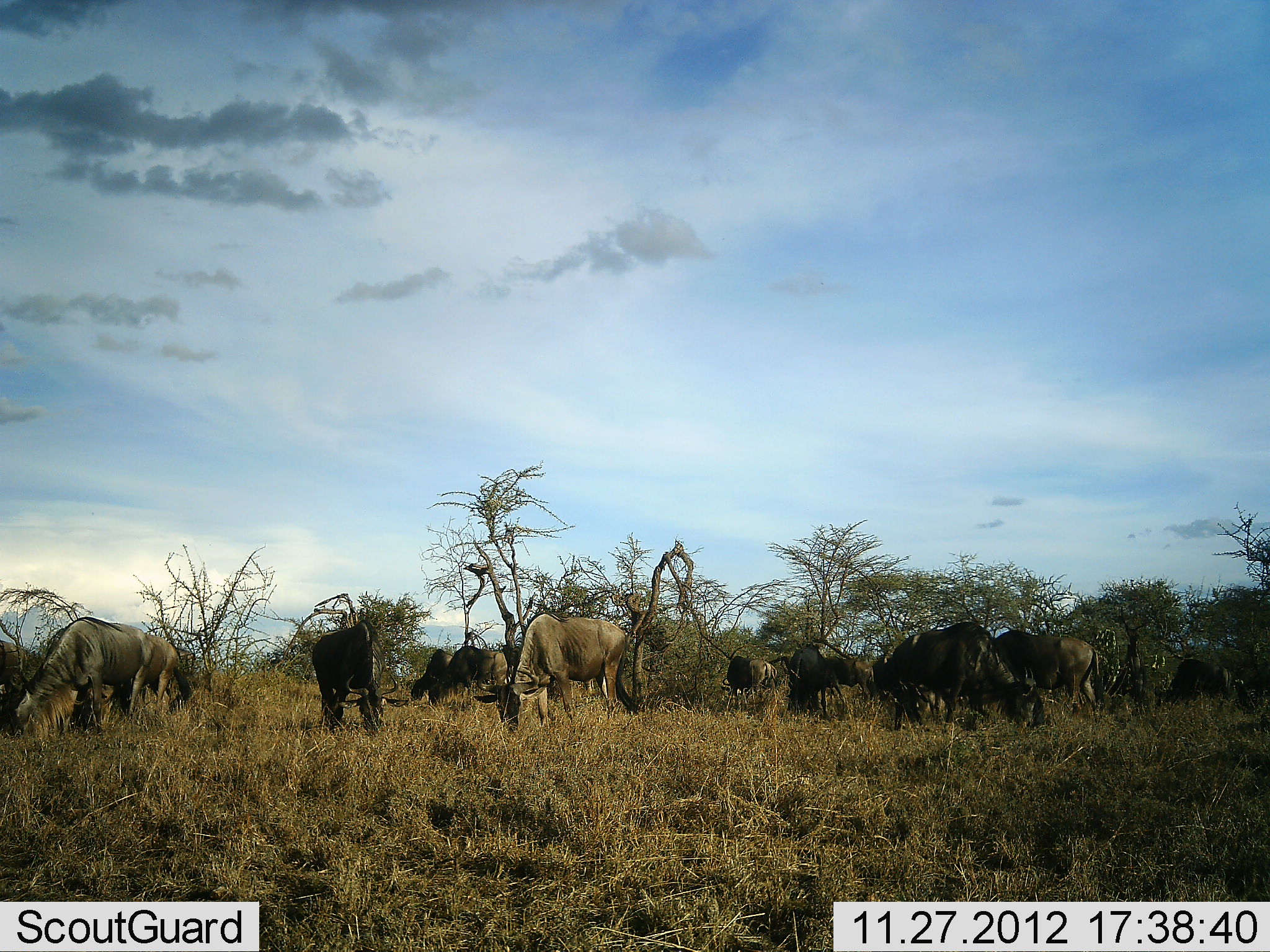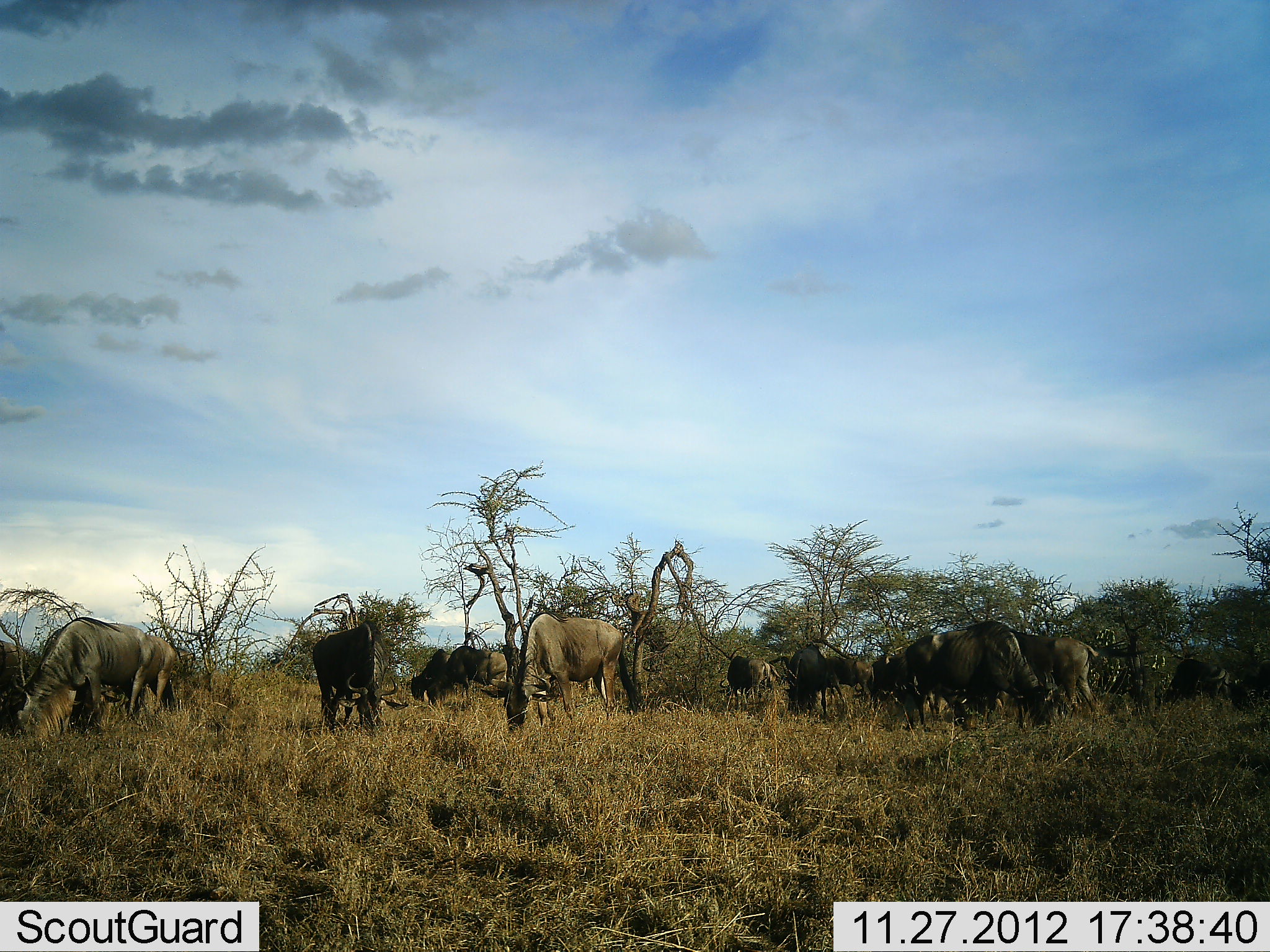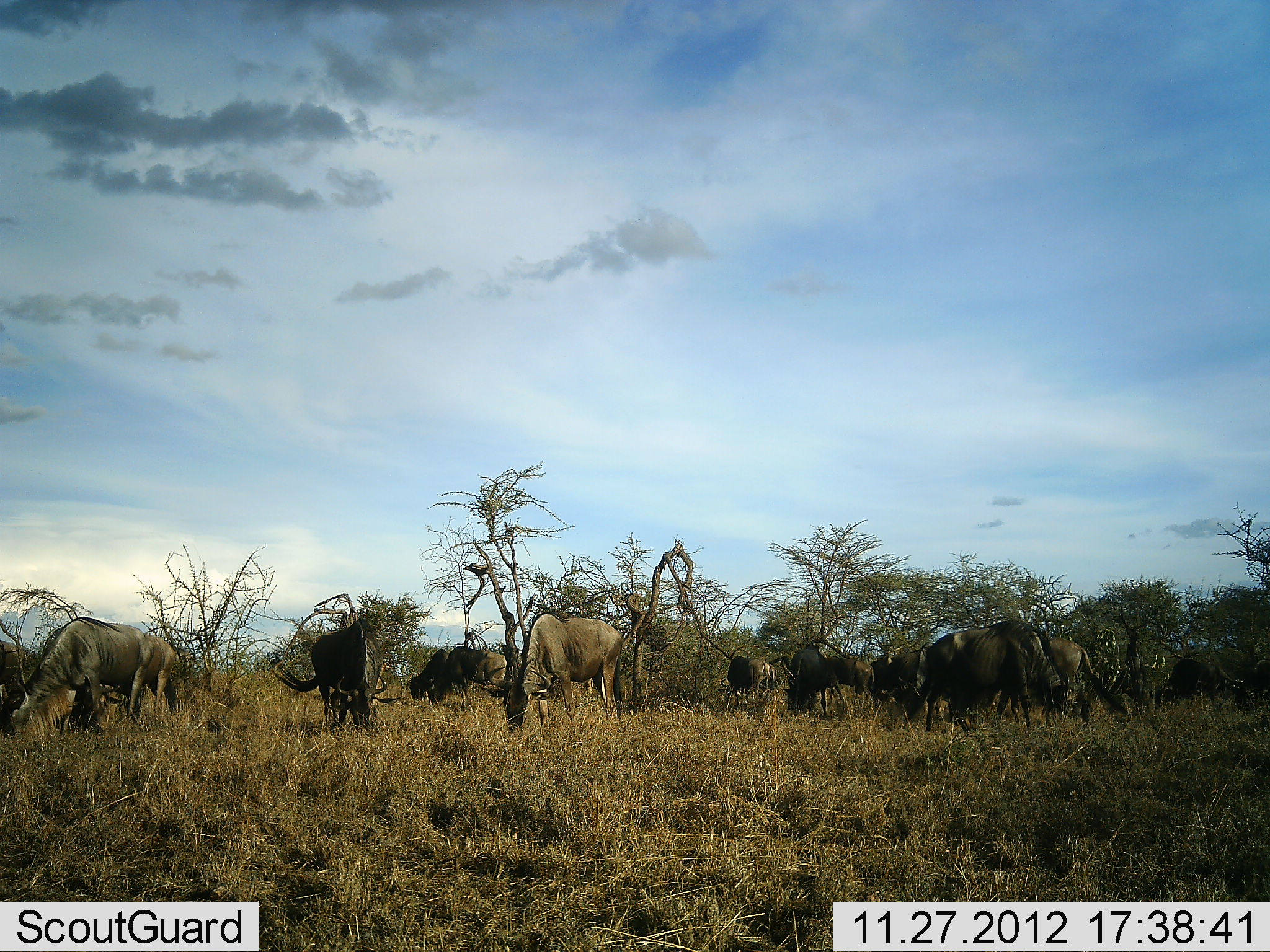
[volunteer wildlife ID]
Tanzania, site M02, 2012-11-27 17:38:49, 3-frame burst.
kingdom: Animalia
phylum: Chordata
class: Mammalia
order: Artiodactyla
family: Bovidae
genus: Connochaetes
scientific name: Connochaetes taurinus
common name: blue wildebeest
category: wildebeest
Wildebeest (blue wildebeest) (Connochaetes taurinus), count 11-50. Behavior (volunteer vote fractions): standing 39%, resting 5%, moving 18%, interacting 0%. Young present (vote fraction): 0%. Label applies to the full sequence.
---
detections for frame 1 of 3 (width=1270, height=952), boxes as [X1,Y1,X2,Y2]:
animal: [473,611,639,732]; [9,616,156,741]; [892,621,1046,735]; [313,620,409,734]; [989,630,1106,716]; [874,654,943,731]; [429,645,508,705]; [1154,659,1237,706]; [147,635,192,710]; [787,643,831,718]; [0,640,32,725]; [823,656,874,705]; [721,655,778,697]; [410,648,453,702]; [1234,663,1270,707]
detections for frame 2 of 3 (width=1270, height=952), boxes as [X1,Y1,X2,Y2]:
animal: [9,616,163,741]; [481,611,639,729]; [898,621,1052,732]; [989,630,1148,715]; [313,620,406,735]; [874,654,943,730]; [427,645,508,703]; [1154,659,1237,708]; [787,643,831,718]; [0,640,32,725]; [721,655,778,697]; [145,636,176,711]; [823,656,874,701]; [411,648,453,702]; [1223,661,1270,708]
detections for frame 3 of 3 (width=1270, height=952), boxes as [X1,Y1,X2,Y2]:
animal: [0,616,153,744]; [907,620,1075,733]; [484,612,623,732]; [275,619,402,729]; [1039,637,1128,721]; [427,645,506,705]; [866,645,933,713]; [1150,658,1231,710]; [410,648,469,699]; [720,656,777,705]; [147,635,181,716]; [788,643,827,711]; [70,683,126,727]; [824,657,875,700]; [1233,659,1270,710]; [0,640,38,686]